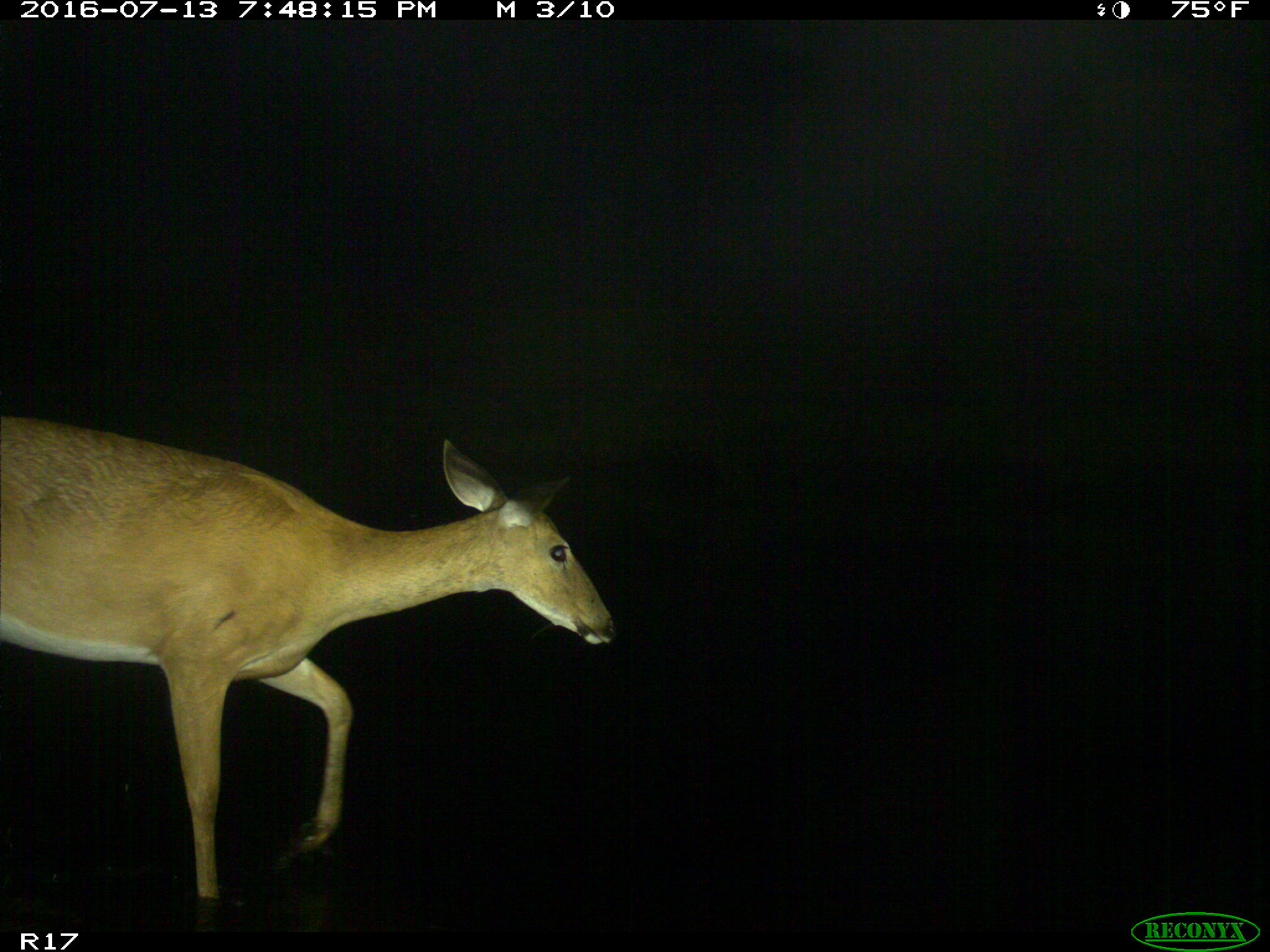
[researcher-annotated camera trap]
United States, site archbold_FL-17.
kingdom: Animalia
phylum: Chordata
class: Mammalia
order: Artiodactyla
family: Cervidae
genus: Odocoileus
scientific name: Odocoileus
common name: deer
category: unidentified deer